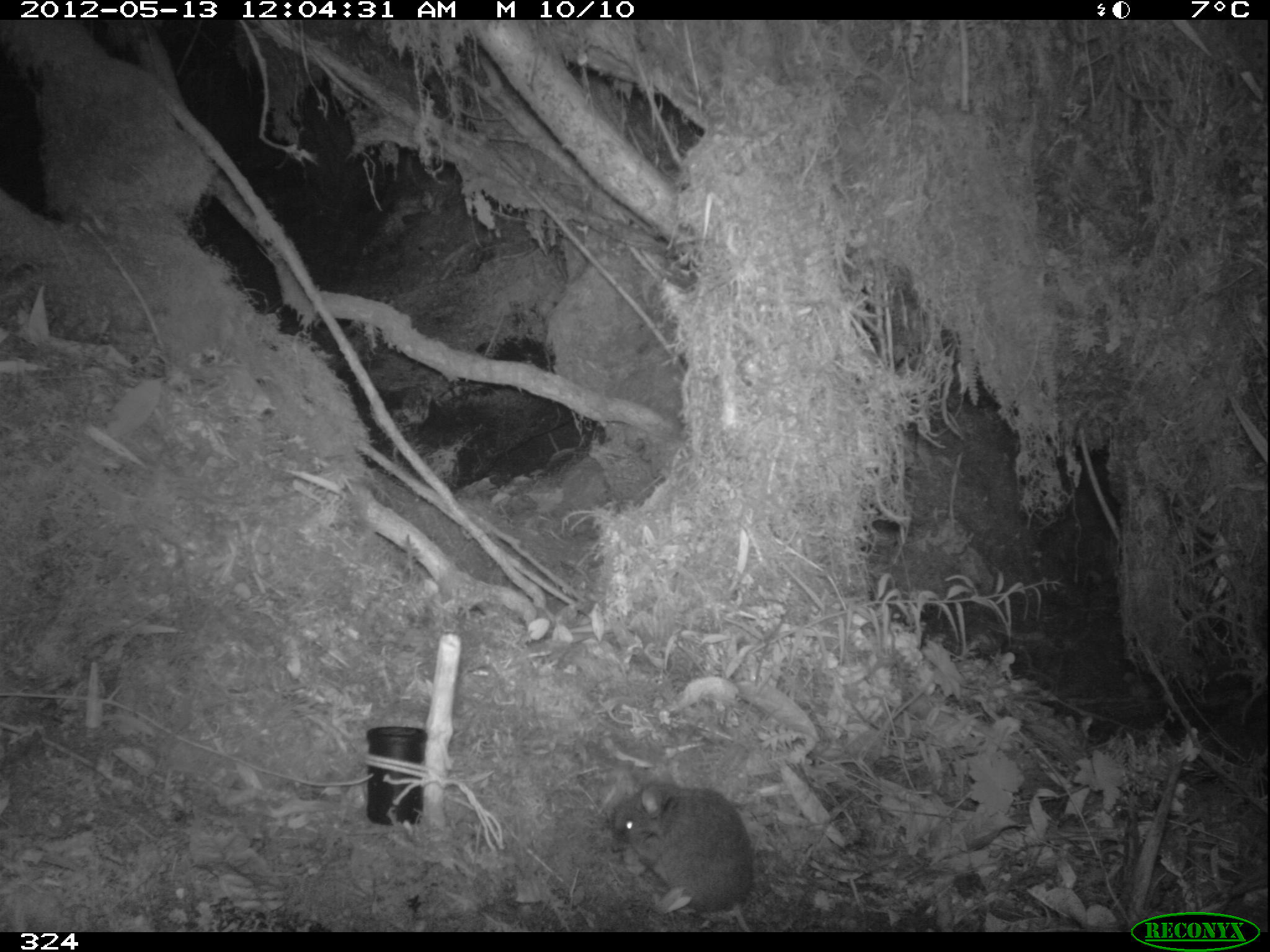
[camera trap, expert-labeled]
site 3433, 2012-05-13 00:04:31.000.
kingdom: Animalia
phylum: Chordata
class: Mammalia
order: Rodentia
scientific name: Rodentia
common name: rodents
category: unknown rodent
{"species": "unknown rodent (rodents) (Rodentia)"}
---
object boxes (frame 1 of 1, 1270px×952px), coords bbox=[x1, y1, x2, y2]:
unknown rodent: bbox=[610, 781, 754, 932]